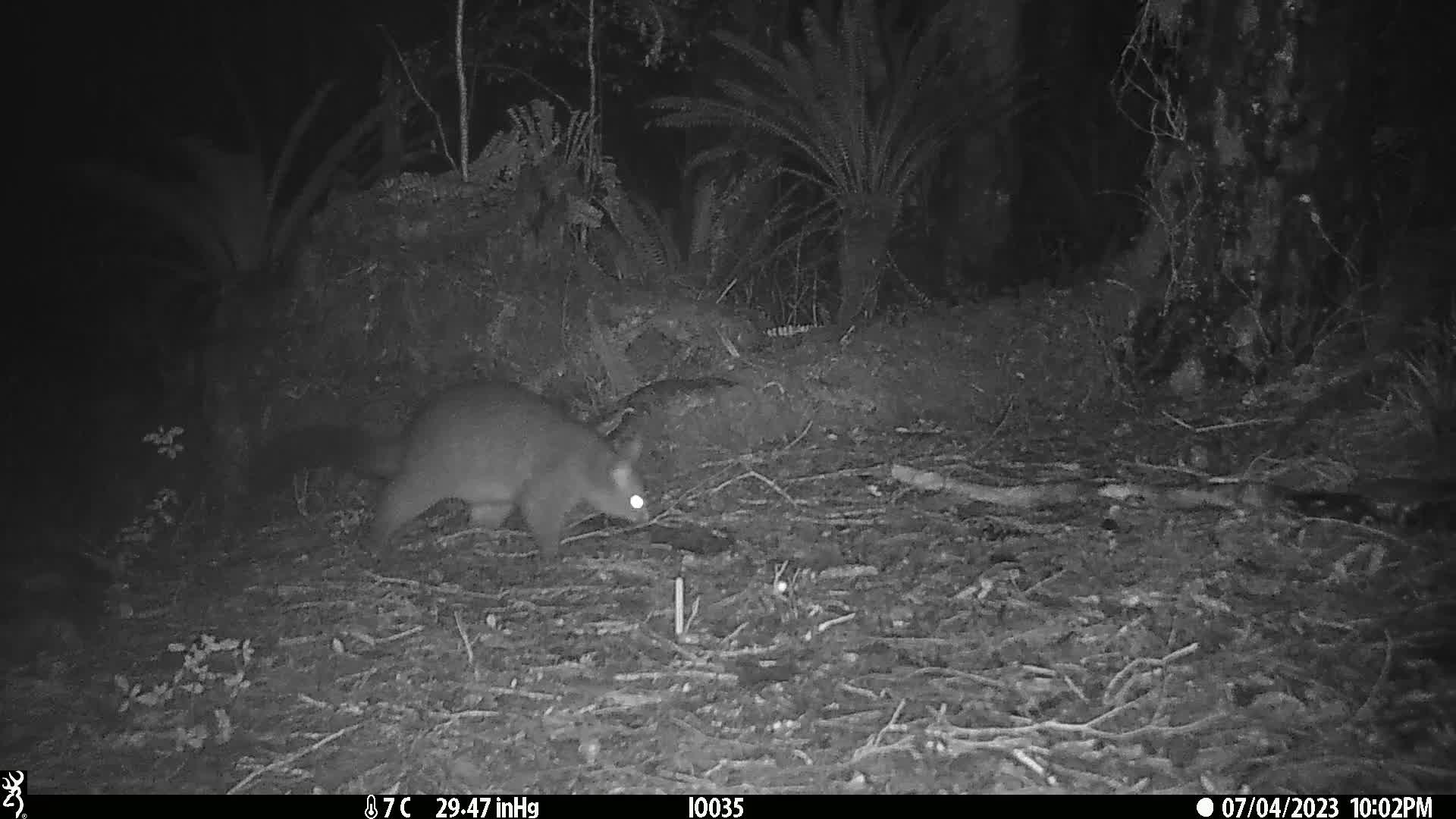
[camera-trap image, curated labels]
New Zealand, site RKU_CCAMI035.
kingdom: Animalia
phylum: Chordata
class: Mammalia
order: Diprotodontia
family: Phalangeridae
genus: Trichosurus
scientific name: Trichosurus vulpecula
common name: common brushtail possum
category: possum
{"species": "possum (common brushtail possum) (Trichosurus vulpecula)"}